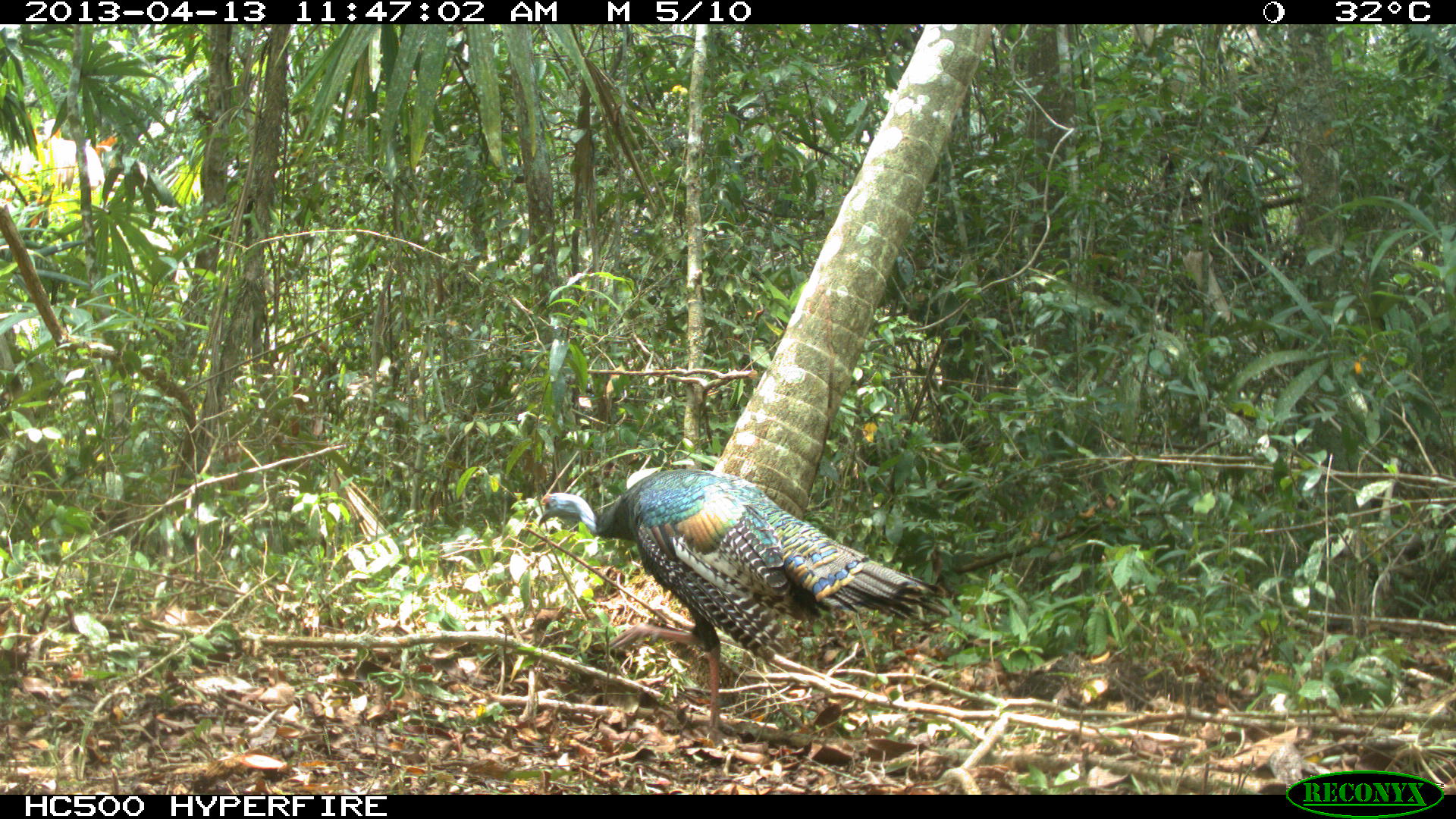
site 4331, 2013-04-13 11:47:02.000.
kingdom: Animalia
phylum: Chordata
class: Aves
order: Galliformes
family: Phasianidae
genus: Meleagris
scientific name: Meleagris ocellata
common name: ocellated turkey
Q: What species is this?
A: Meleagris ocellata (ocellated turkey).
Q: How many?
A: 1.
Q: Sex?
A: Female.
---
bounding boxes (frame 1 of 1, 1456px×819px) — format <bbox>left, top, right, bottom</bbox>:
meleagris ocellata: <bbox>535, 469, 951, 734</bbox>